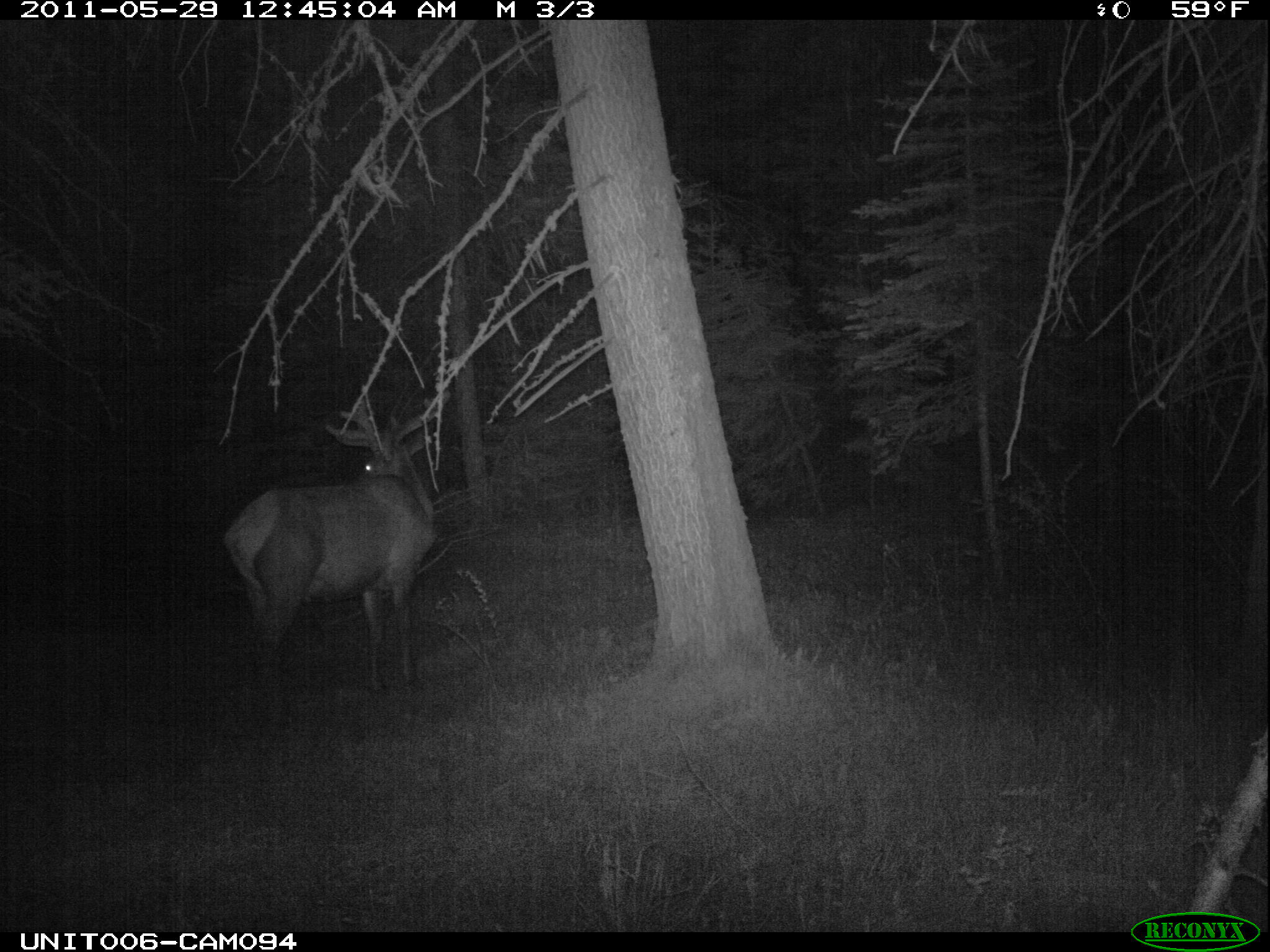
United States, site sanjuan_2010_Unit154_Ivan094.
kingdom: Animalia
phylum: Chordata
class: Mammalia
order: Artiodactyla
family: Cervidae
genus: Cervus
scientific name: Cervus elaphus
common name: red deer